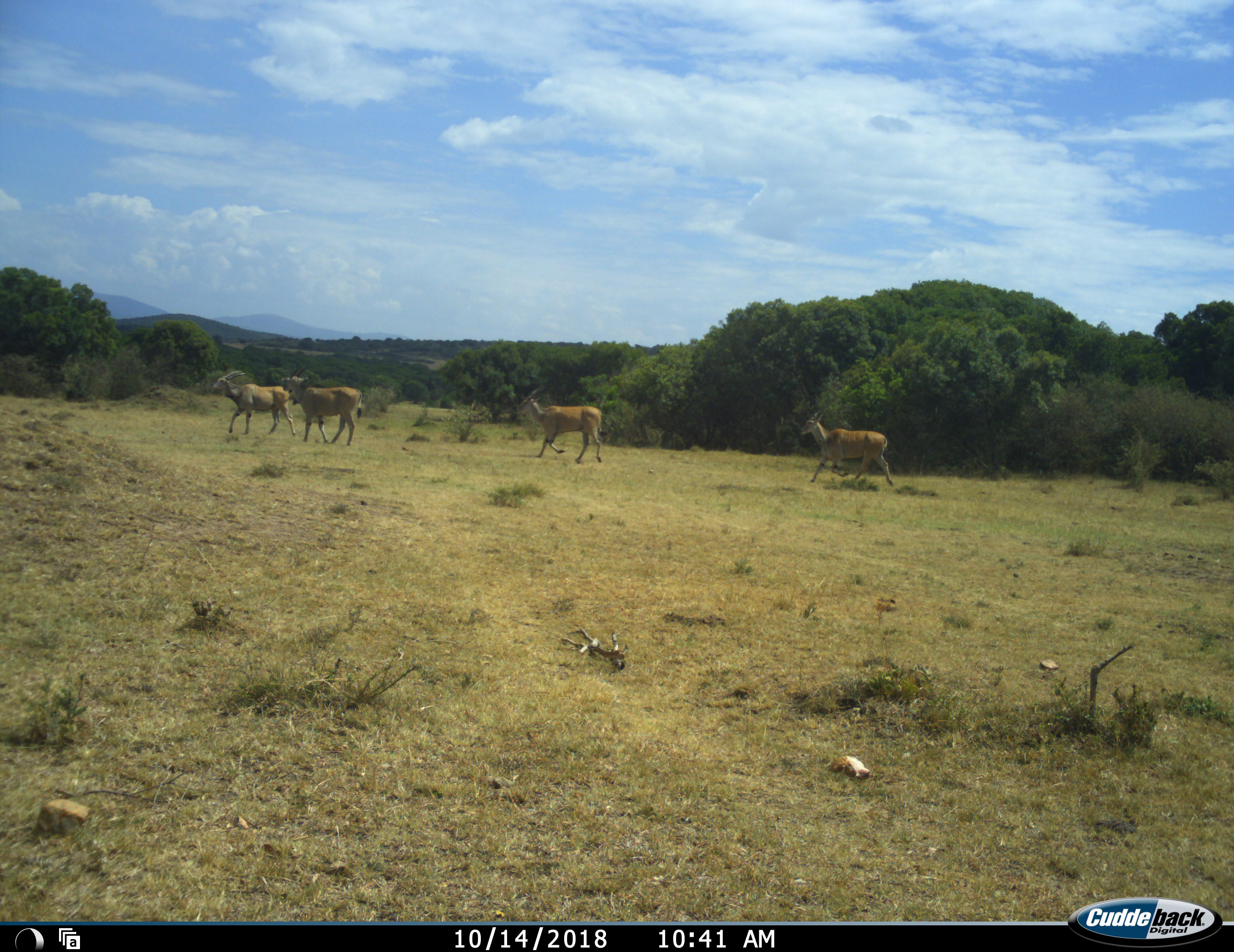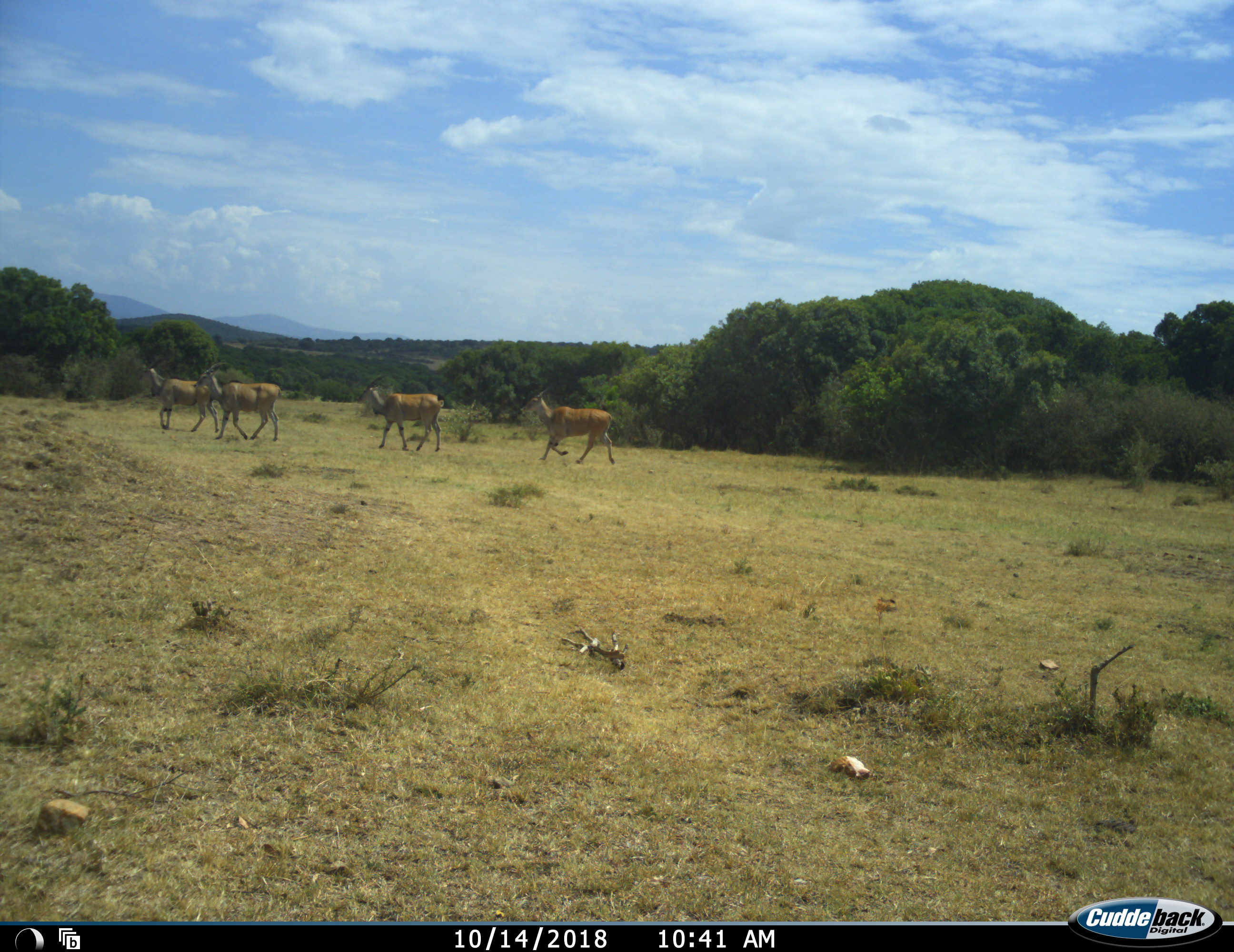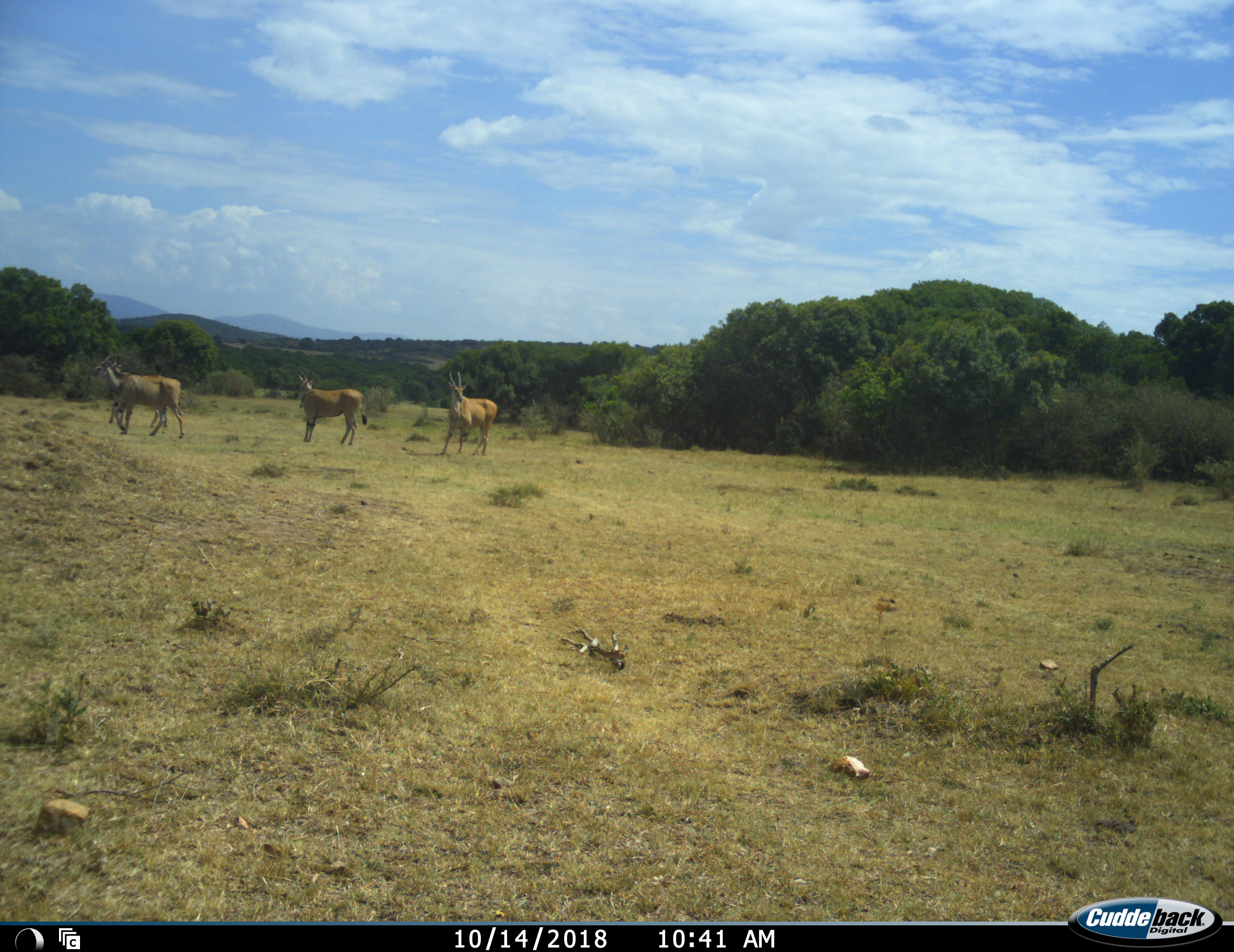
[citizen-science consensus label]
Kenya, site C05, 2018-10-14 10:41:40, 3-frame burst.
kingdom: Animalia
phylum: Chordata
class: Mammalia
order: Artiodactyla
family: Bovidae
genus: Tragelaphus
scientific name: Tragelaphus oryx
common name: eland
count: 4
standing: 20%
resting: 0%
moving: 100%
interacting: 0%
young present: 0%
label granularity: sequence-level